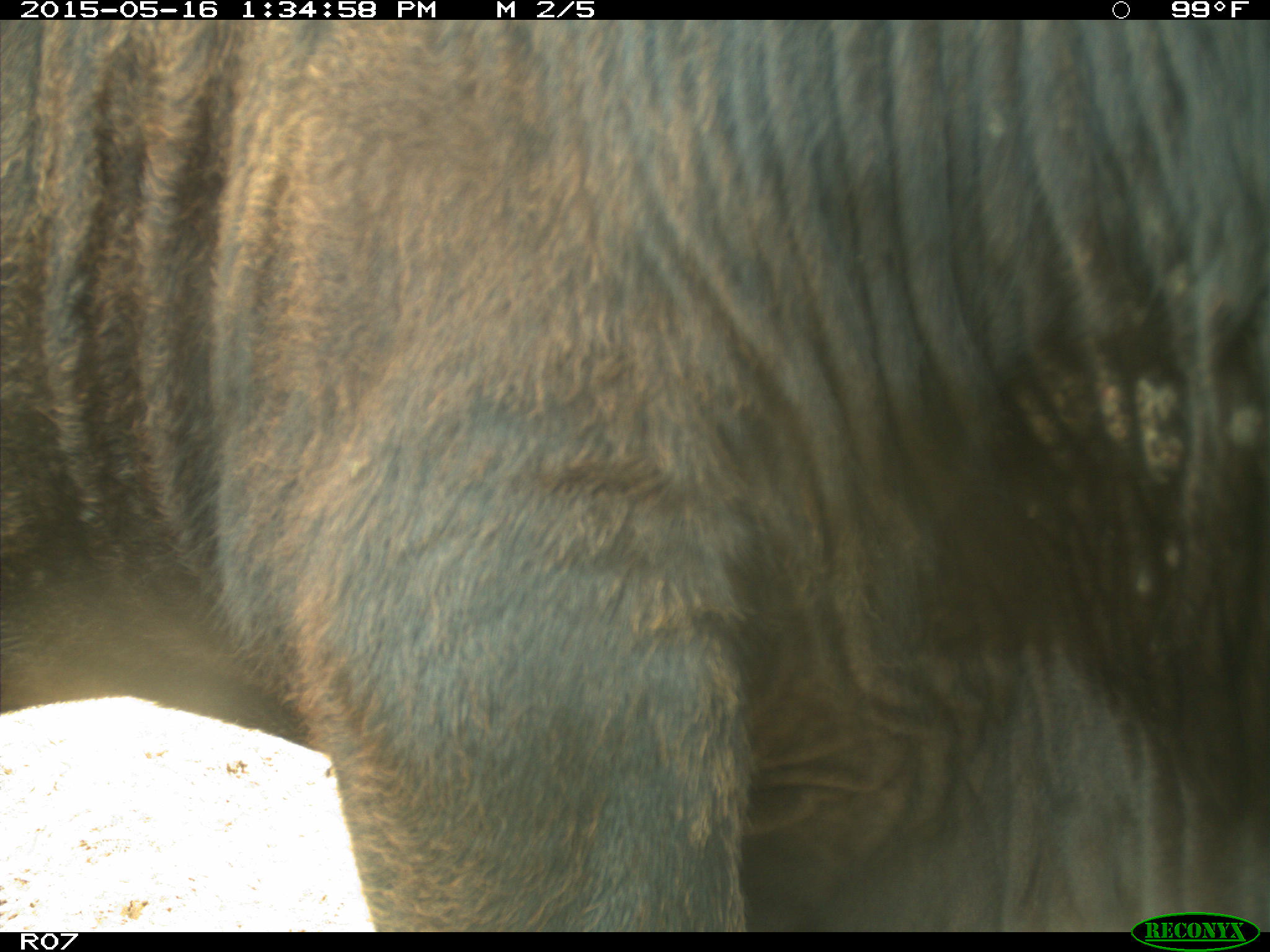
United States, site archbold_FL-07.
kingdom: Animalia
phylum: Chordata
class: Mammalia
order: Artiodactyla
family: Bovidae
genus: Bos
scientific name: Bos taurus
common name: domestic cow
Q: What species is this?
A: Bos taurus (domestic cow).